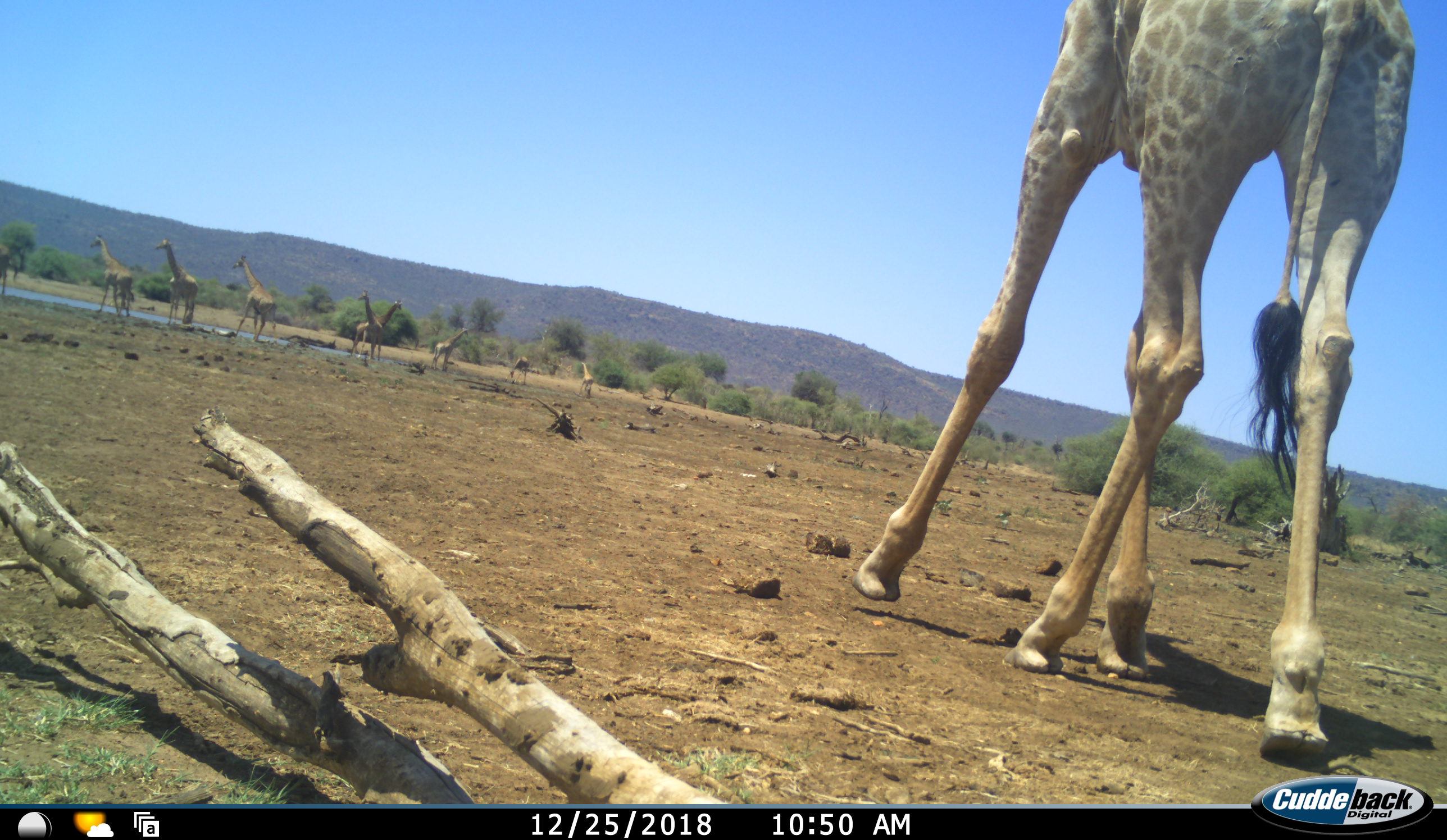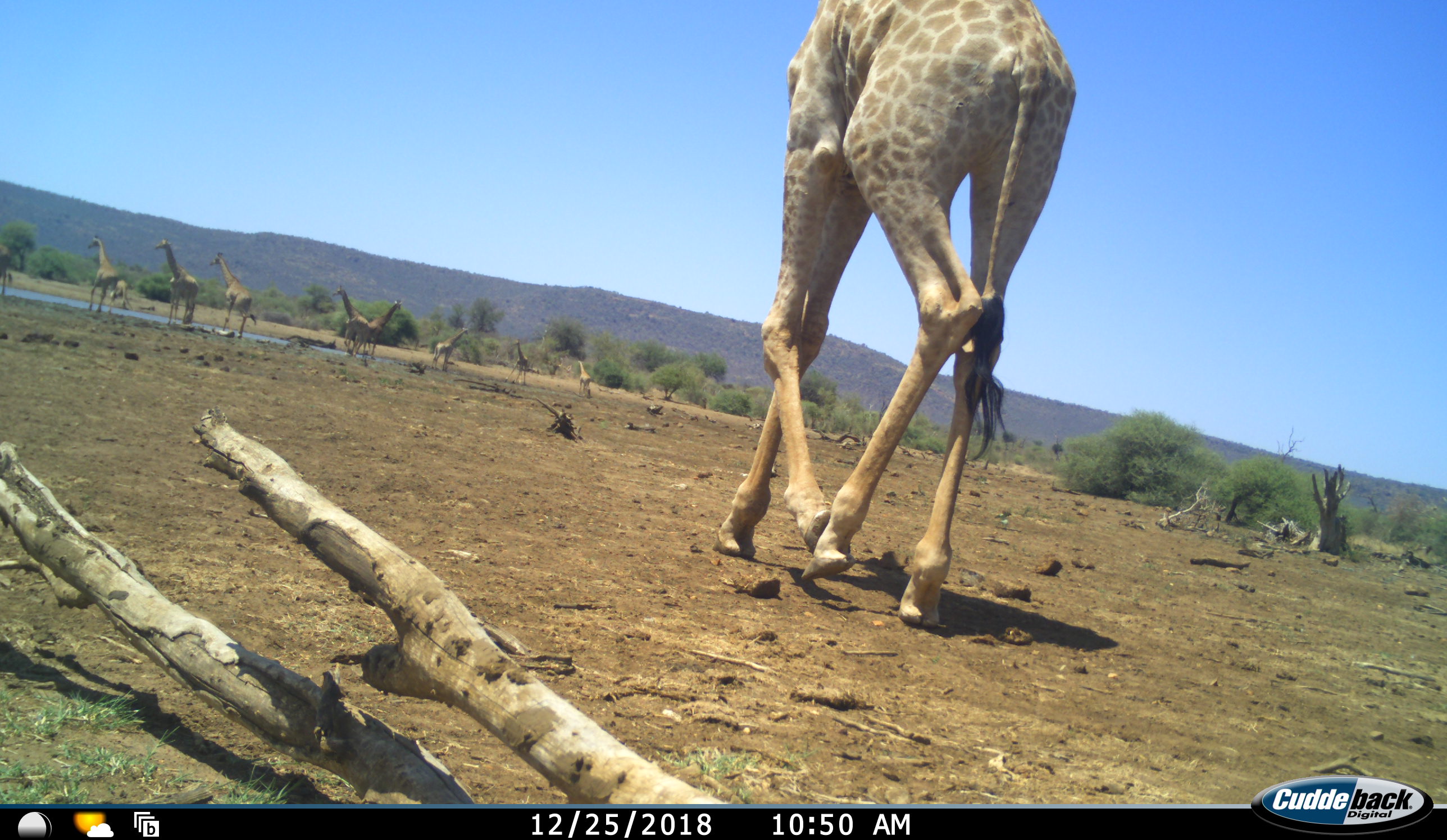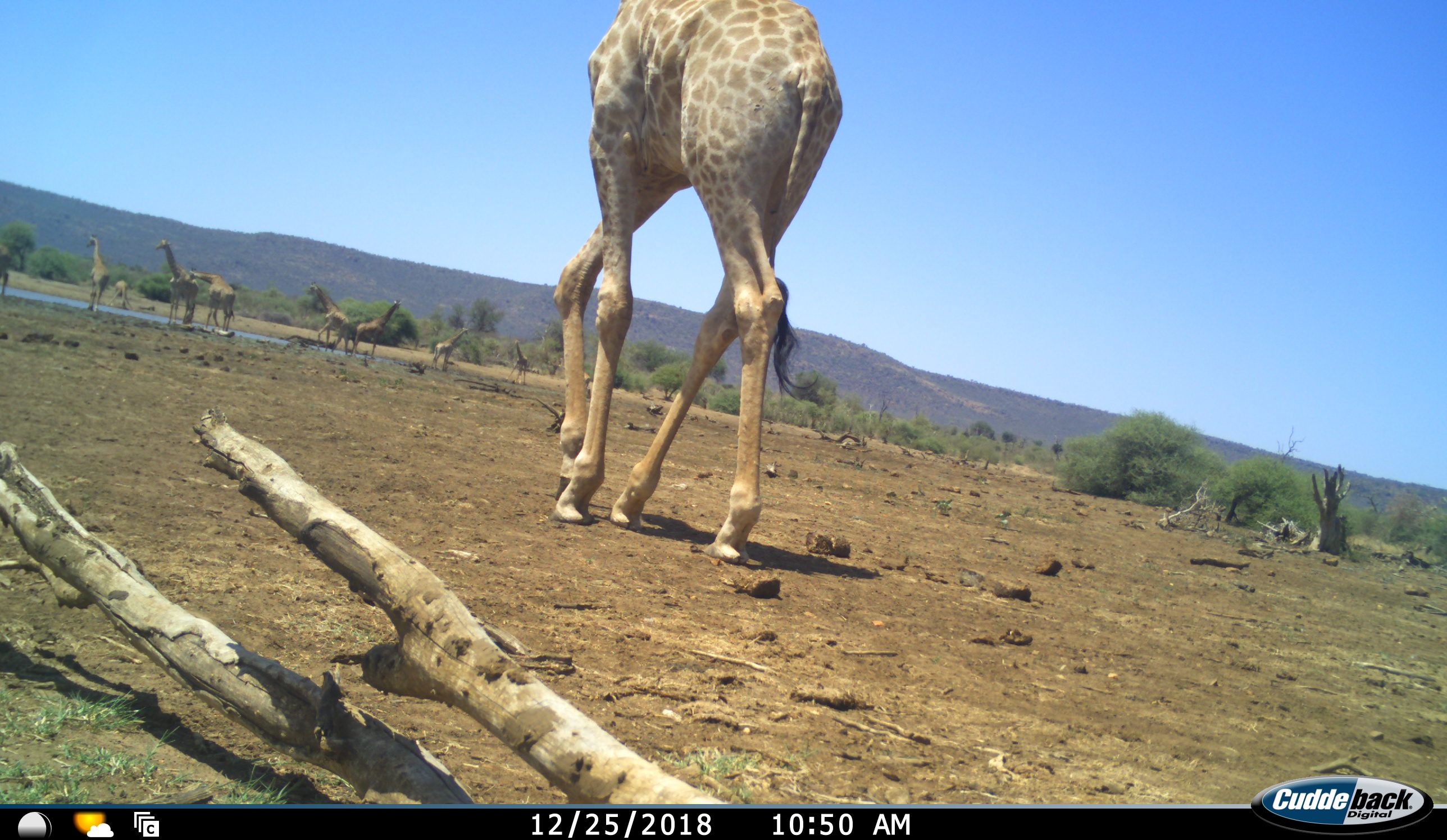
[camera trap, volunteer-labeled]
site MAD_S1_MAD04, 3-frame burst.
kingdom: Animalia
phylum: Chordata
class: Mammalia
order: Artiodactyla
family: Giraffidae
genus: Giraffa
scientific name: Giraffa camelopardalis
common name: giraffe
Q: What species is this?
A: Giraffe (Giraffa camelopardalis).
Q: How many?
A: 10.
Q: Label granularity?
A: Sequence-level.